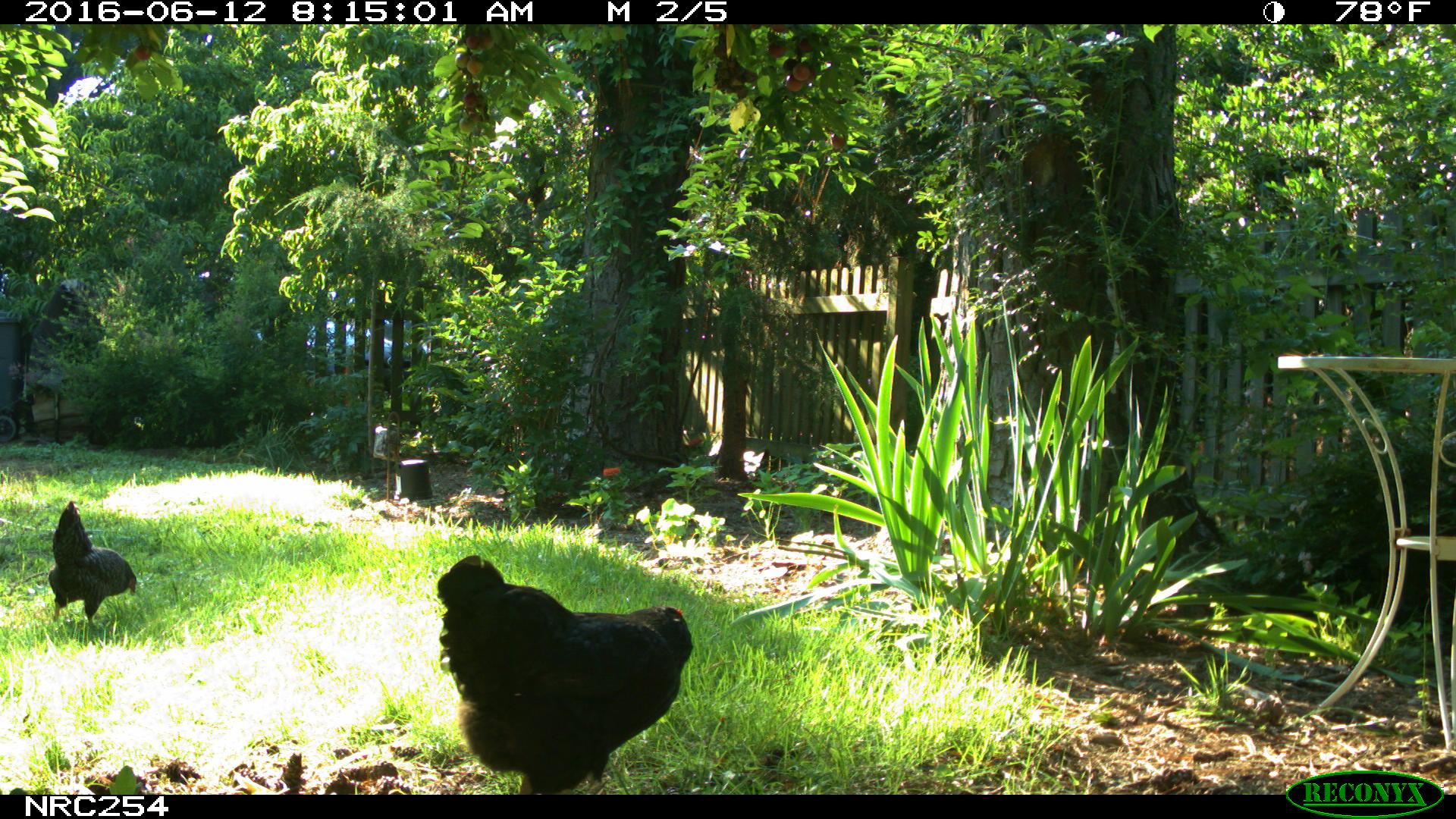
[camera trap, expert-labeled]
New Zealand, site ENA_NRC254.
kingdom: Animalia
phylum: Chordata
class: Aves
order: Galliformes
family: Phasianidae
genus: Gallus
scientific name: Gallus gallus domesticus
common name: chicken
Chicken (Gallus gallus domesticus).